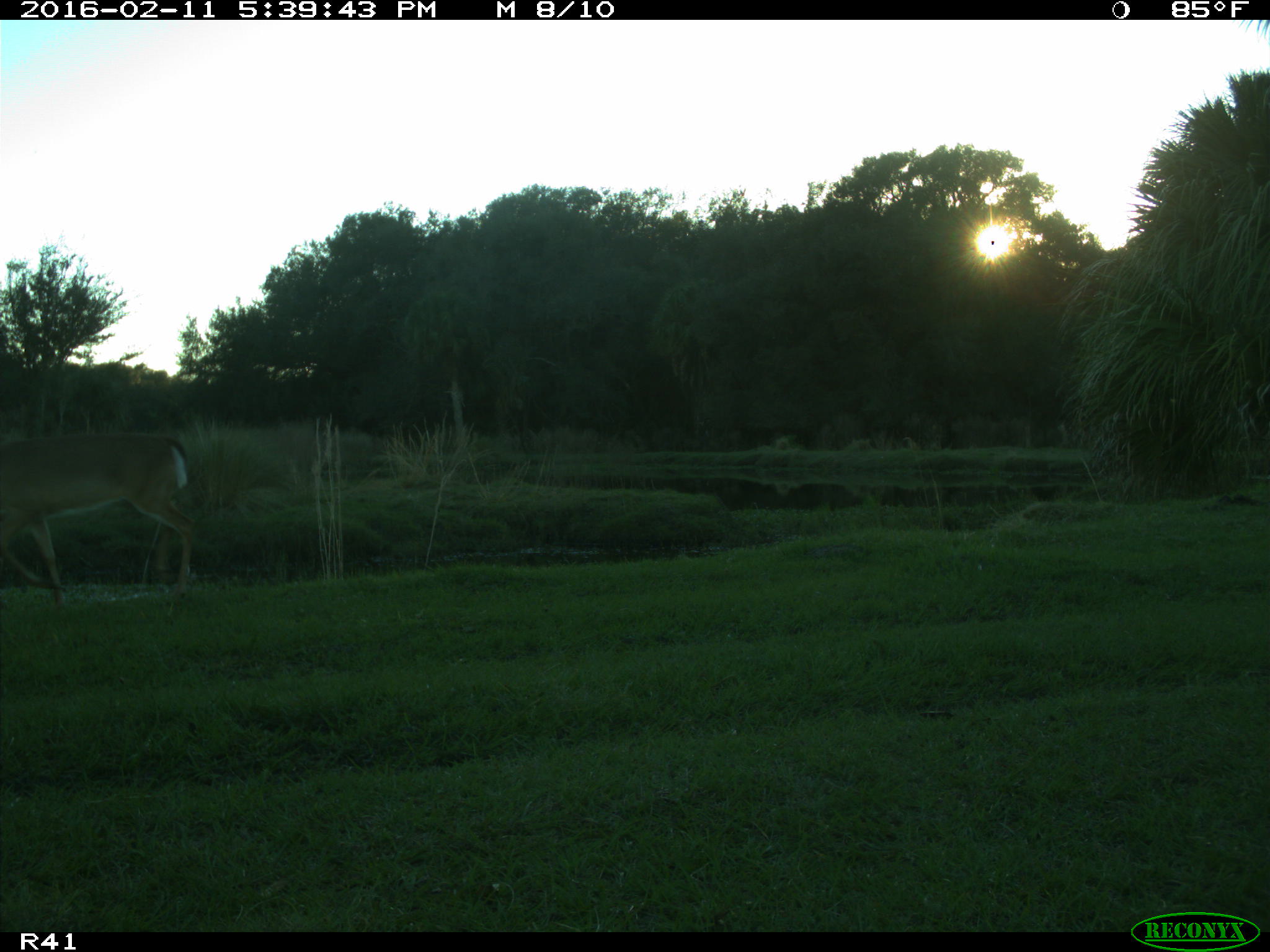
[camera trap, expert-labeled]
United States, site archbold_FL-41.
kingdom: Animalia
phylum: Chordata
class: Mammalia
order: Artiodactyla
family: Cervidae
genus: Odocoileus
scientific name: Odocoileus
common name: deer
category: unidentified deer